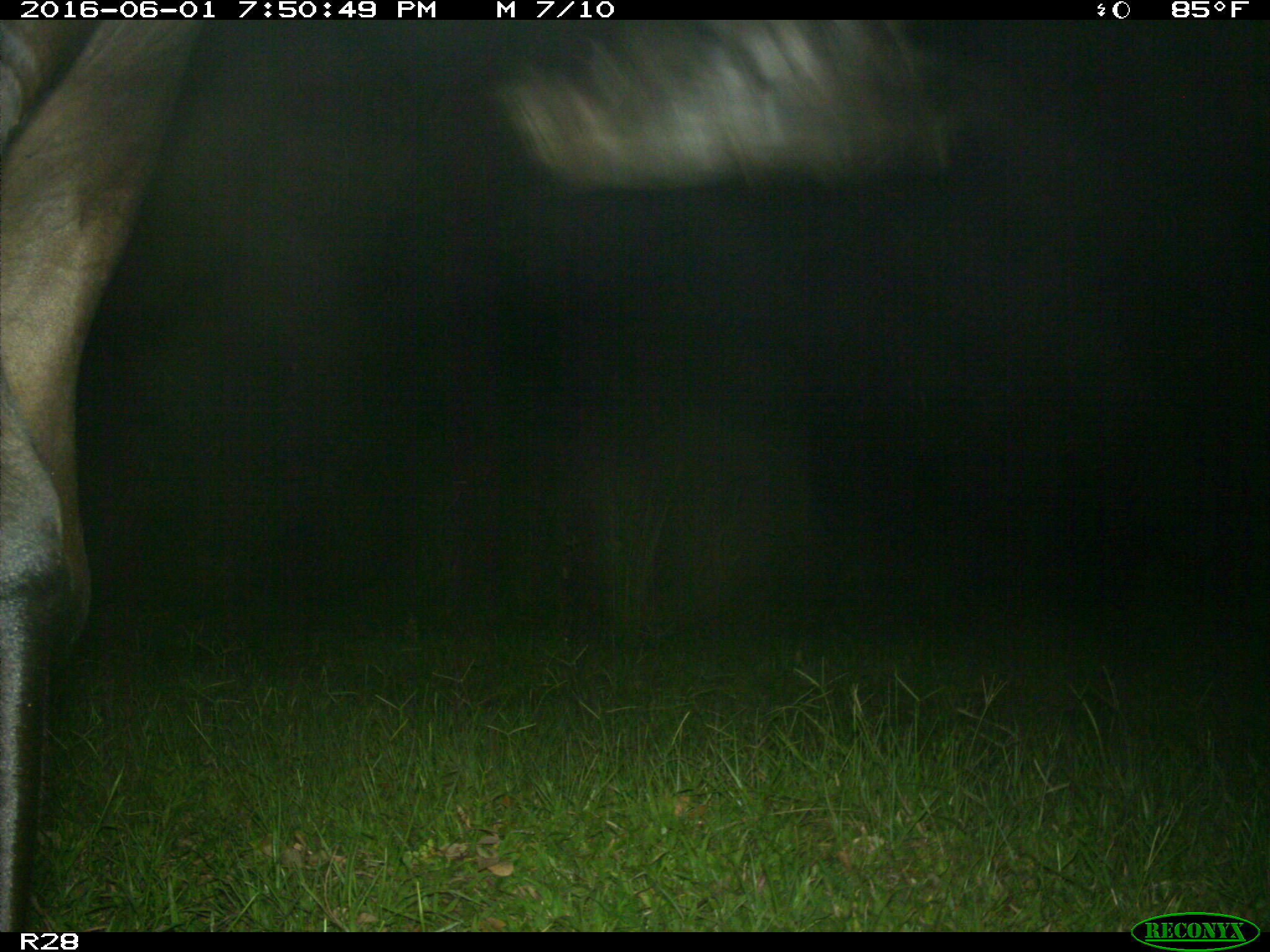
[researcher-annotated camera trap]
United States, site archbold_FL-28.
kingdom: Animalia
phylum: Chordata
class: Mammalia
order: Artiodactyla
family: Bovidae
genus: Bos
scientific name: Bos taurus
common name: domestic cow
Bos taurus (domestic cow).